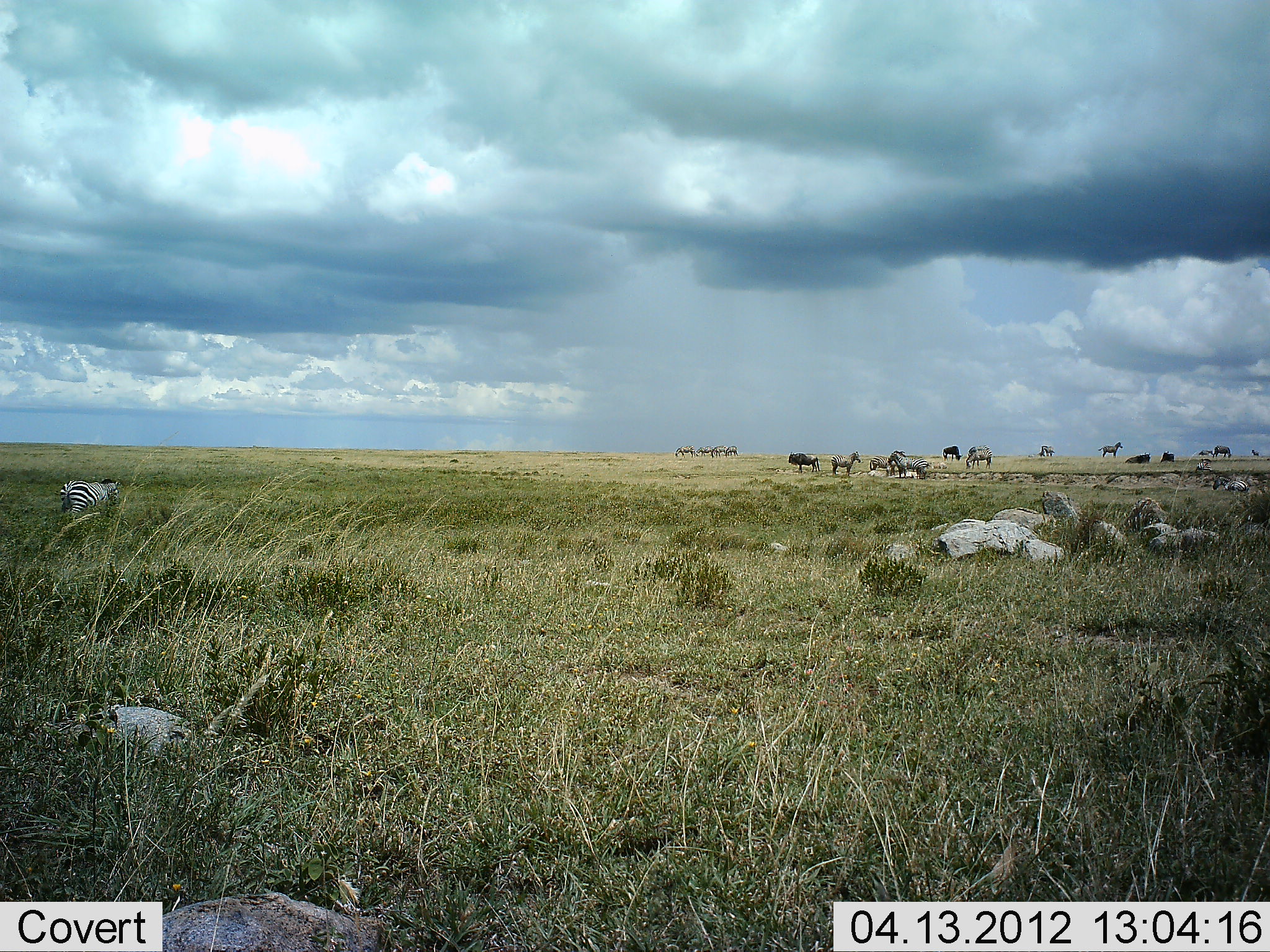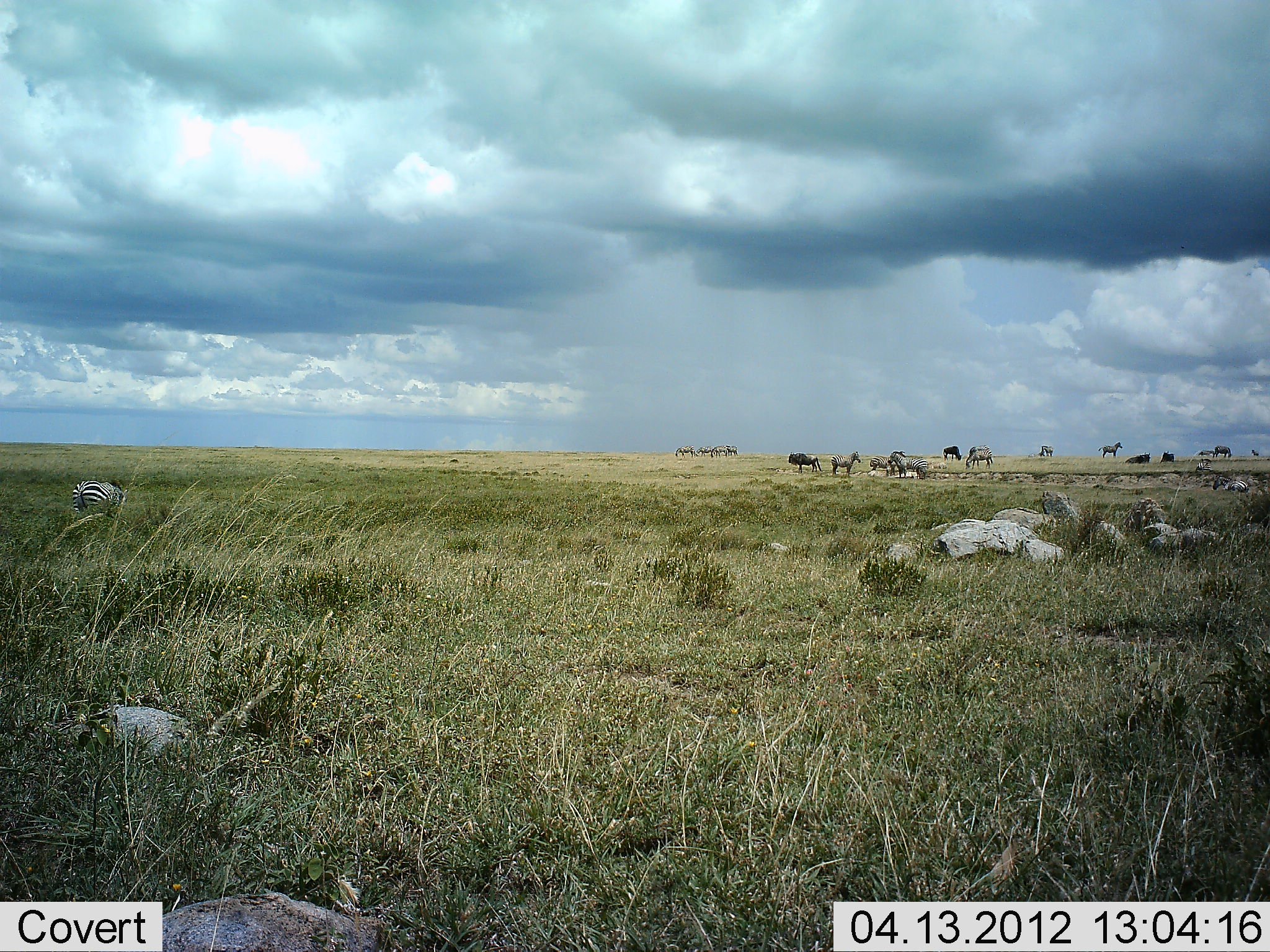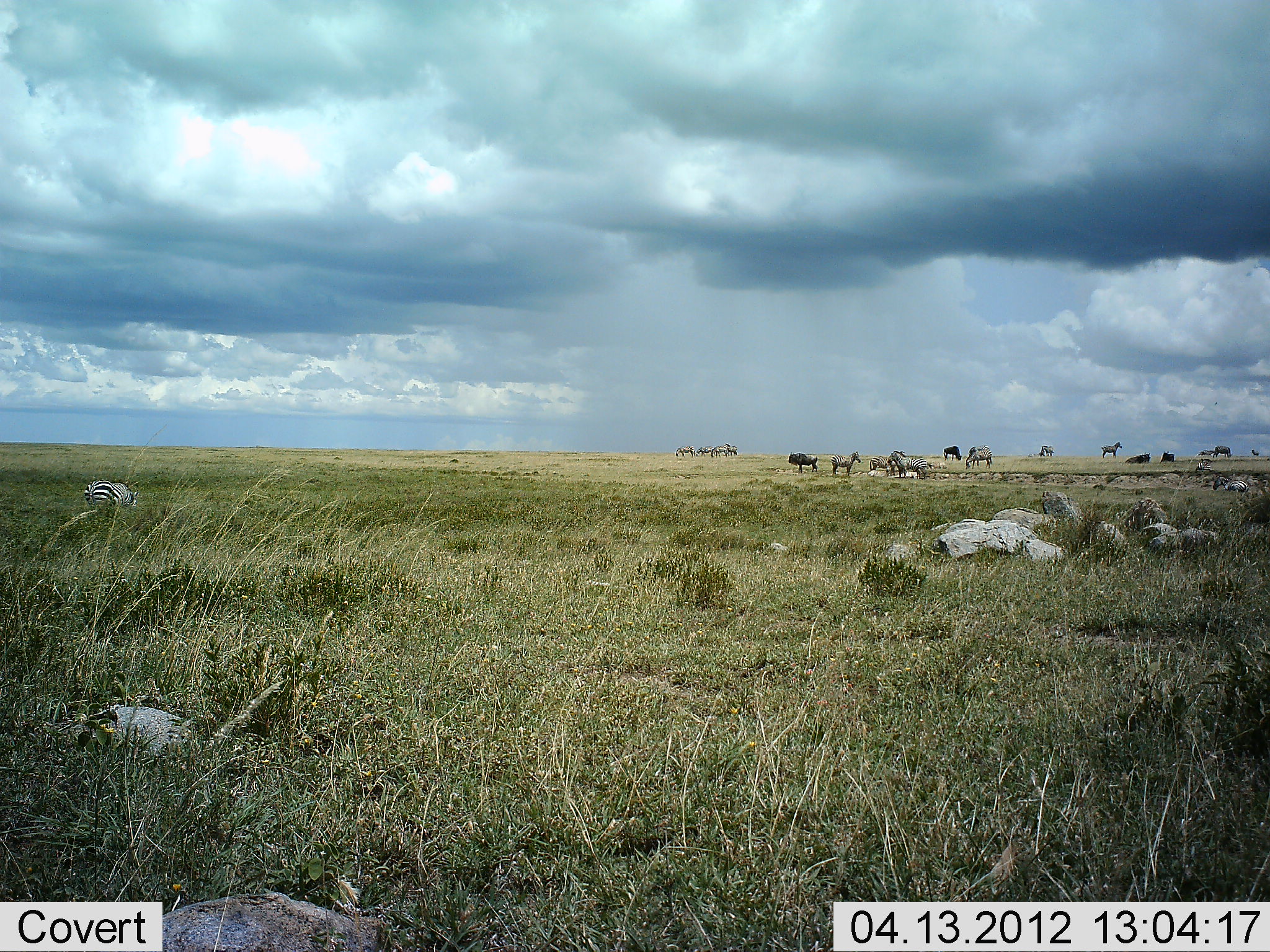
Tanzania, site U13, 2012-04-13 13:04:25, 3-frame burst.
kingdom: Animalia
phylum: Chordata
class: Mammalia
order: Artiodactyla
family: Bovidae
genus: Connochaetes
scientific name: Connochaetes taurinus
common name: blue wildebeest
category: wildebeest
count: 5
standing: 81%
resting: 69%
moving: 6%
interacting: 0%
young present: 0%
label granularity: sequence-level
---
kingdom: Animalia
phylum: Chordata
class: Mammalia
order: Perissodactyla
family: Equidae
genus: Equus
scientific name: Equus quagga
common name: plains zebra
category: zebra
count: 10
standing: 76%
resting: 0%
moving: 57%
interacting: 5%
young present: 0%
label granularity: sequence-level